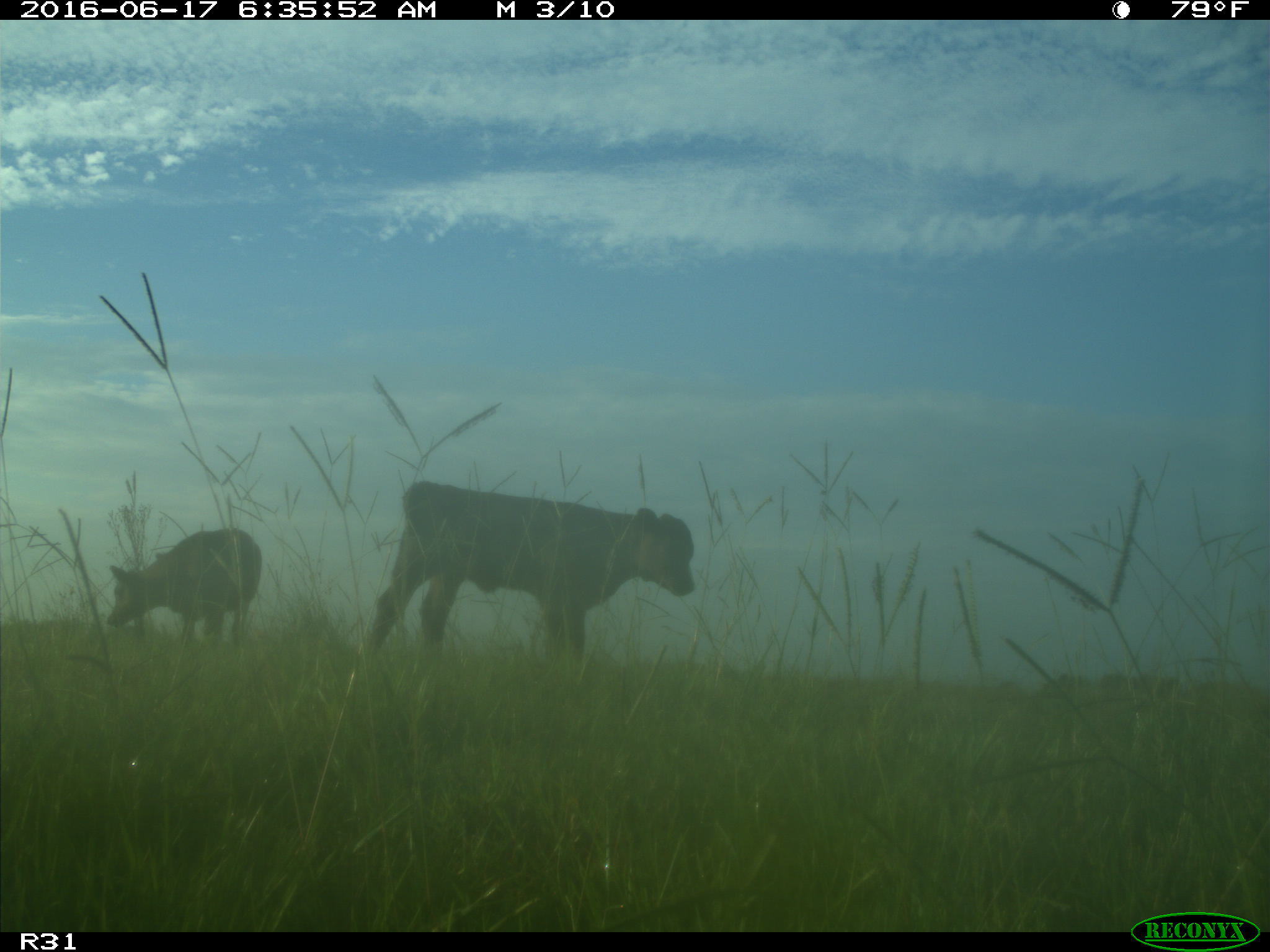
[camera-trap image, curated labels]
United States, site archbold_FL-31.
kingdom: Animalia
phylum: Chordata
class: Mammalia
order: Artiodactyla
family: Bovidae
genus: Bos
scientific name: Bos taurus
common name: domestic cow